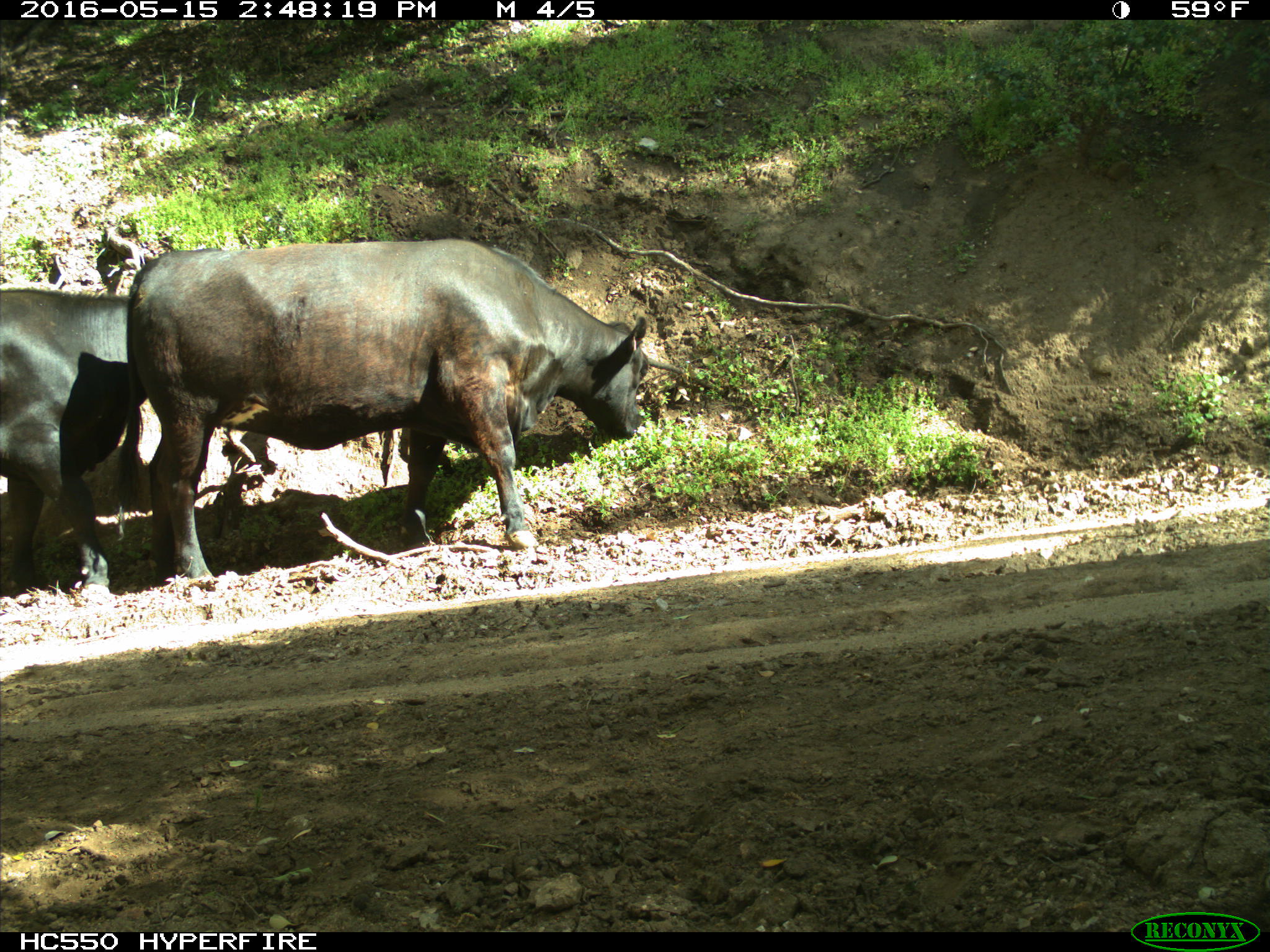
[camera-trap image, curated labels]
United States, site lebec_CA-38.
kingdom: Animalia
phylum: Chordata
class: Mammalia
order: Artiodactyla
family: Bovidae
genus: Bos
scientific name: Bos taurus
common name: domestic cow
Bos taurus (domestic cow).